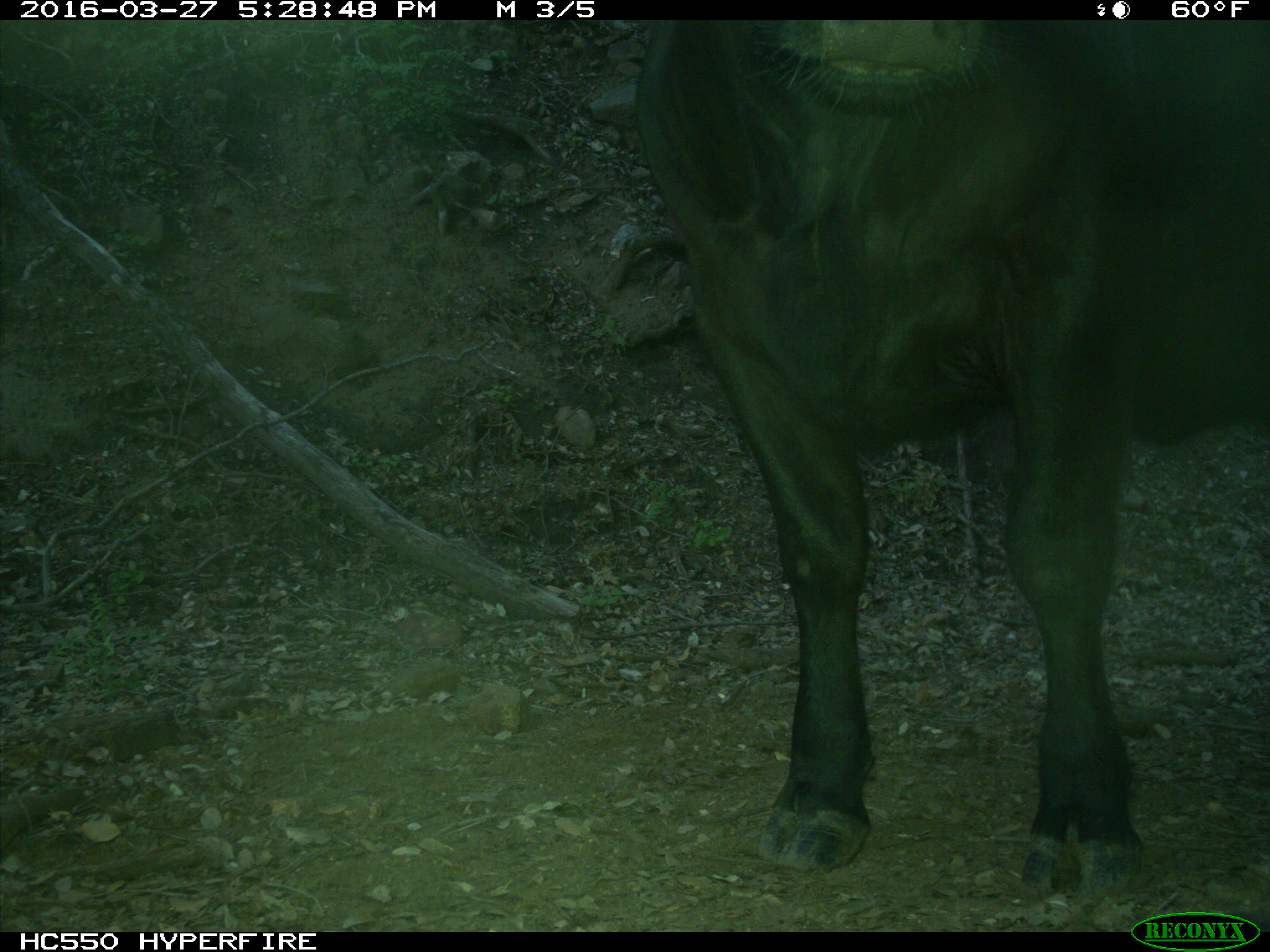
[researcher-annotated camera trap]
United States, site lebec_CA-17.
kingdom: Animalia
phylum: Chordata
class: Mammalia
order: Artiodactyla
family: Bovidae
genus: Bos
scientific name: Bos taurus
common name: domestic cow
Bos taurus (domestic cow).